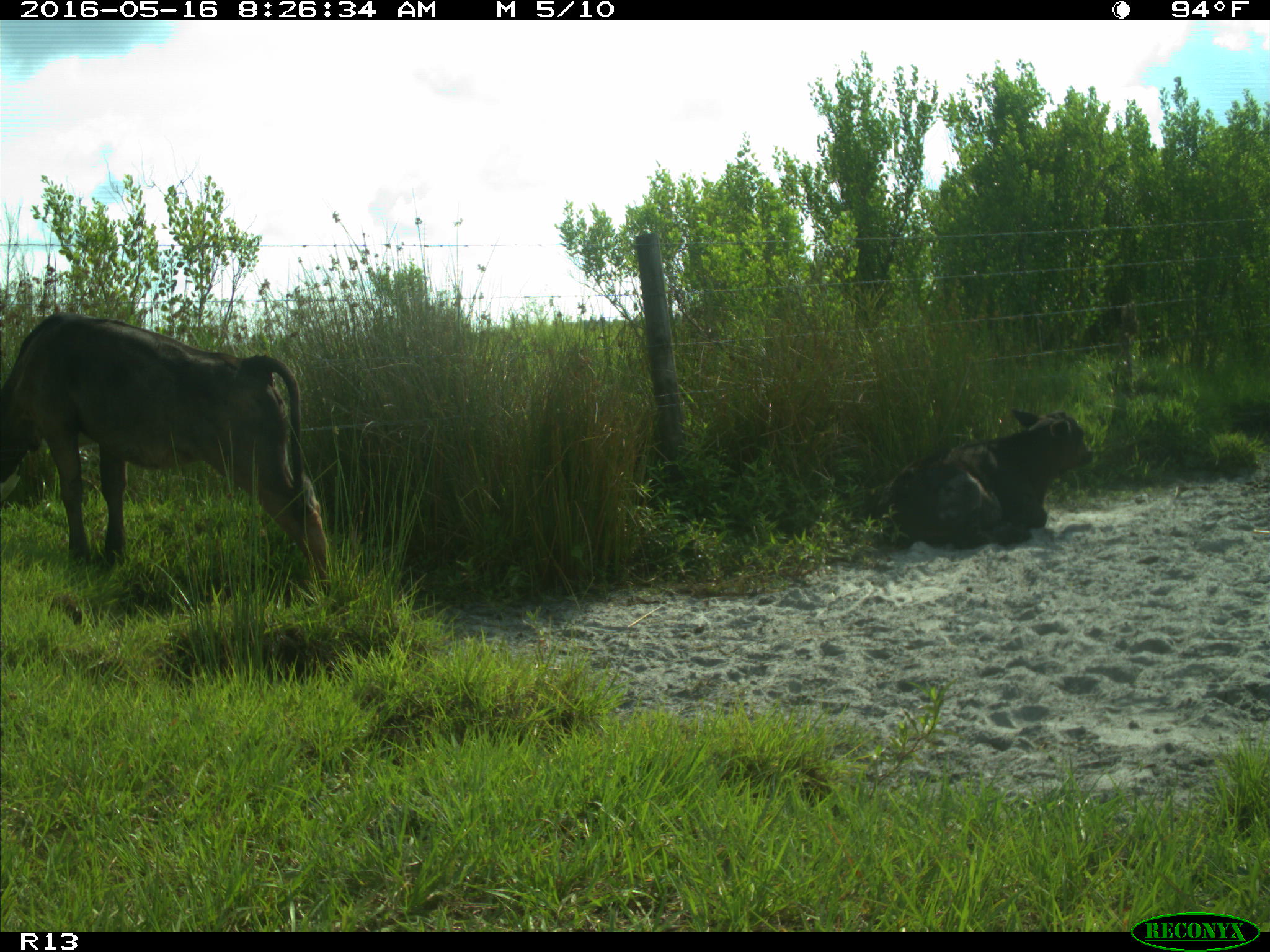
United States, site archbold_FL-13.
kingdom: Animalia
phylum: Chordata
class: Mammalia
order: Artiodactyla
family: Bovidae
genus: Bos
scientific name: Bos taurus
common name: domestic cow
Bos taurus (domestic cow).